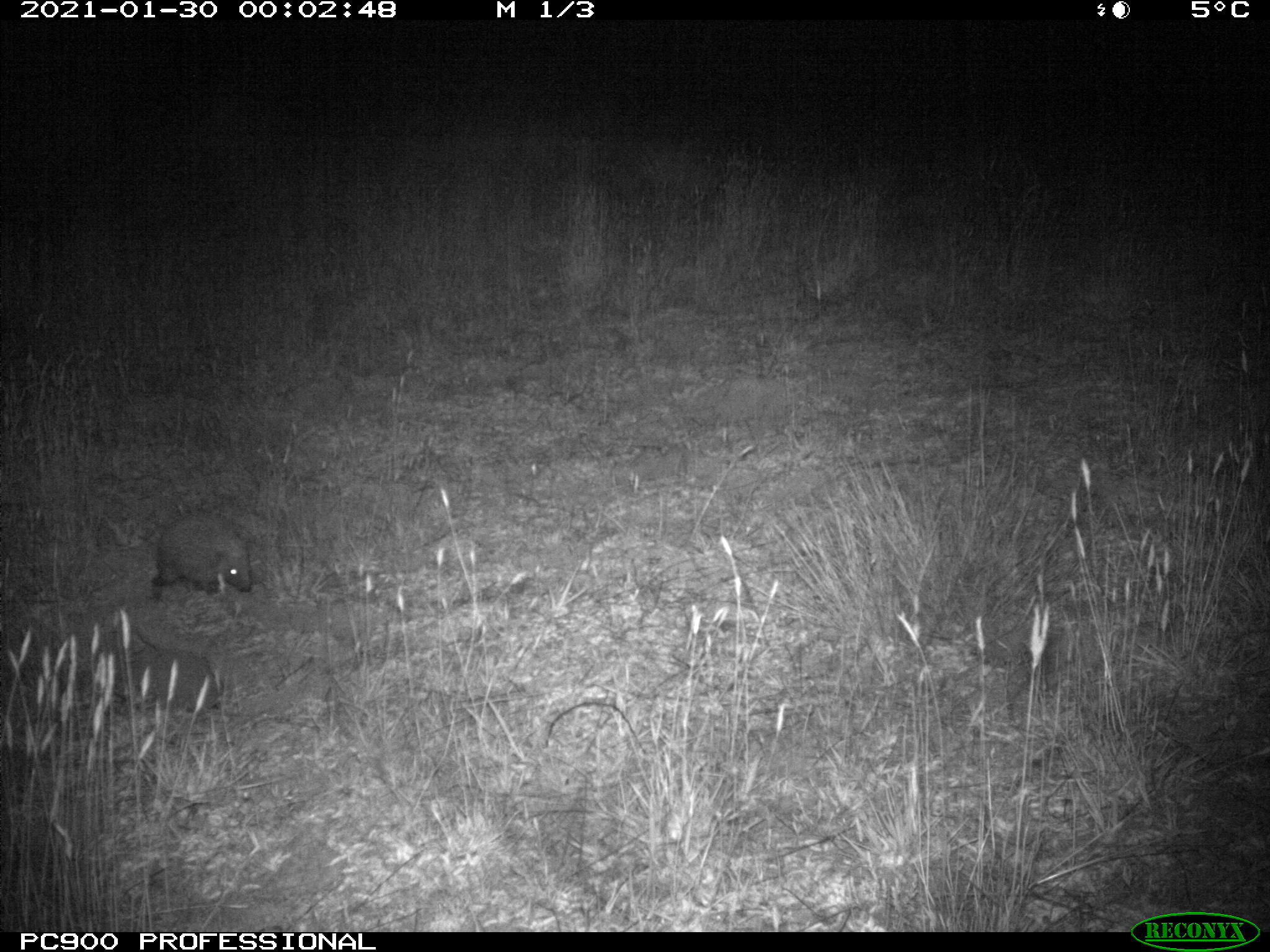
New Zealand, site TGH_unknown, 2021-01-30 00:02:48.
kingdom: Animalia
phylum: Chordata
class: Mammalia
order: Eulipotyphla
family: Erinaceidae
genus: Erinaceus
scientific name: Erinaceus europaeus europaeus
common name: european hedgehog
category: hedgehog